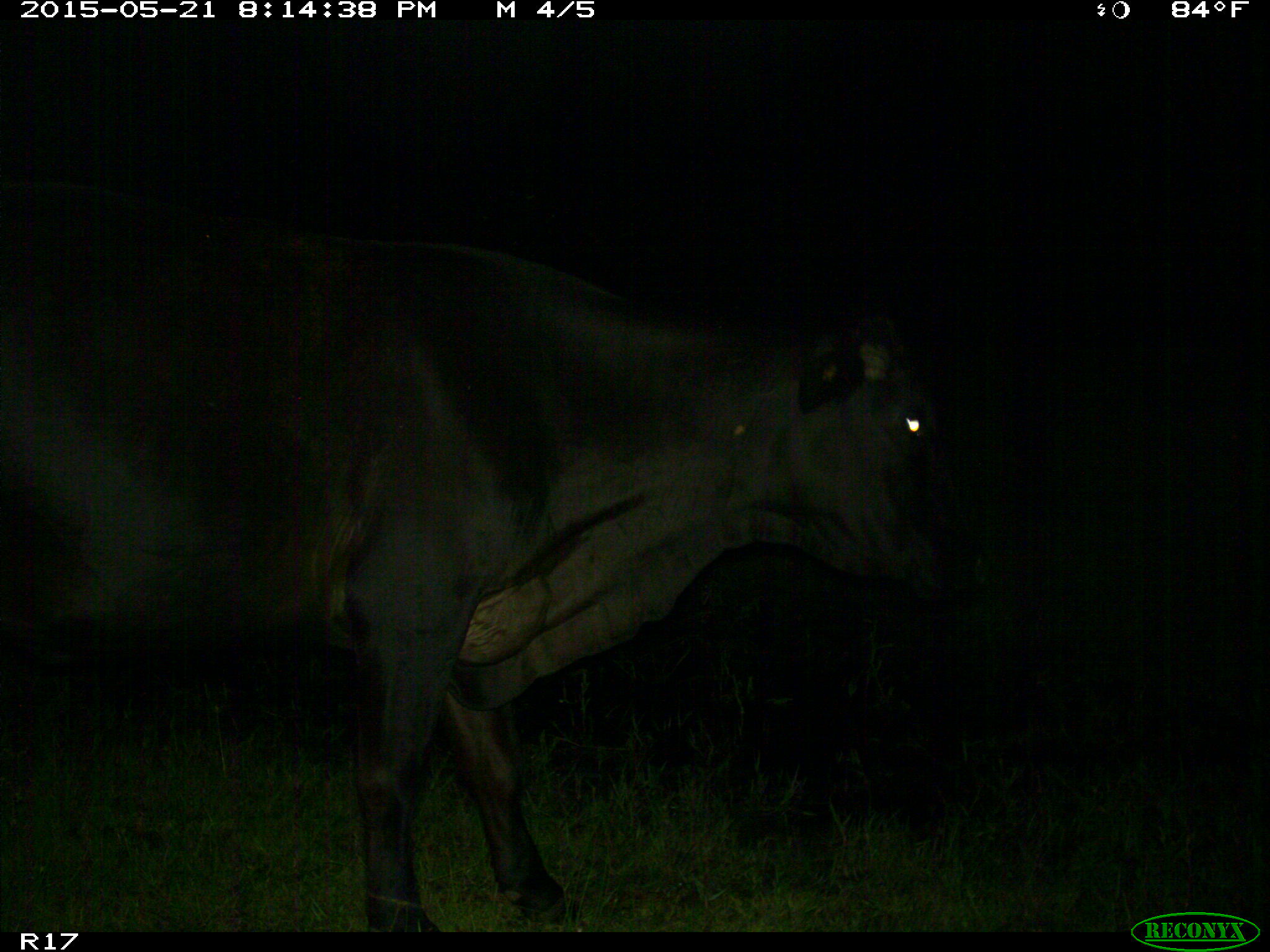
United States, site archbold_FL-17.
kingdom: Animalia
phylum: Chordata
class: Mammalia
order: Artiodactyla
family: Bovidae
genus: Bos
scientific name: Bos taurus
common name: domestic cow